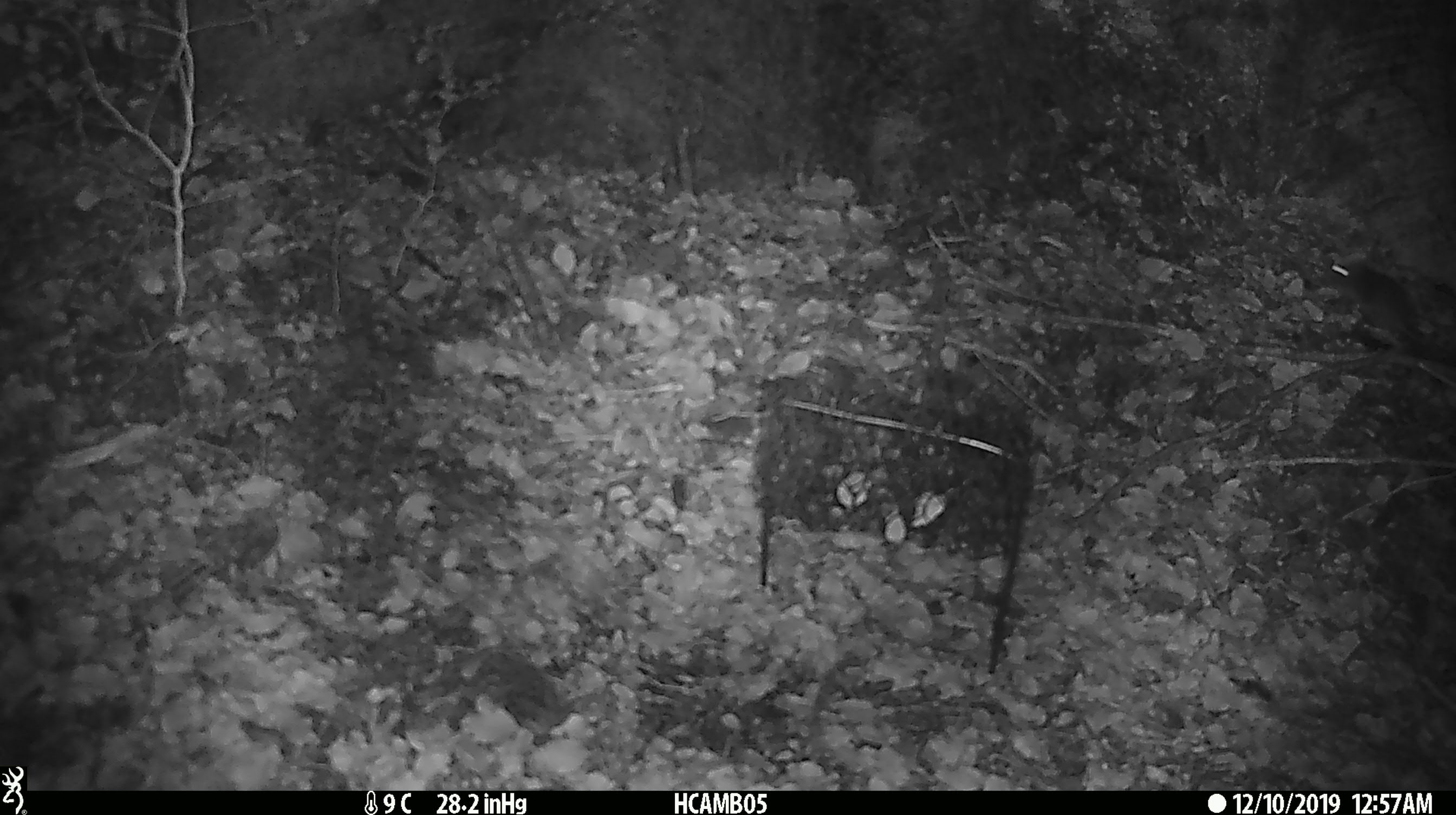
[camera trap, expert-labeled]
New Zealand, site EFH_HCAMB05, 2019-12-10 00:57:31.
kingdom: Animalia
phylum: Chordata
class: Mammalia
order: Rodentia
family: Muridae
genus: Mus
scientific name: Mus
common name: mouse